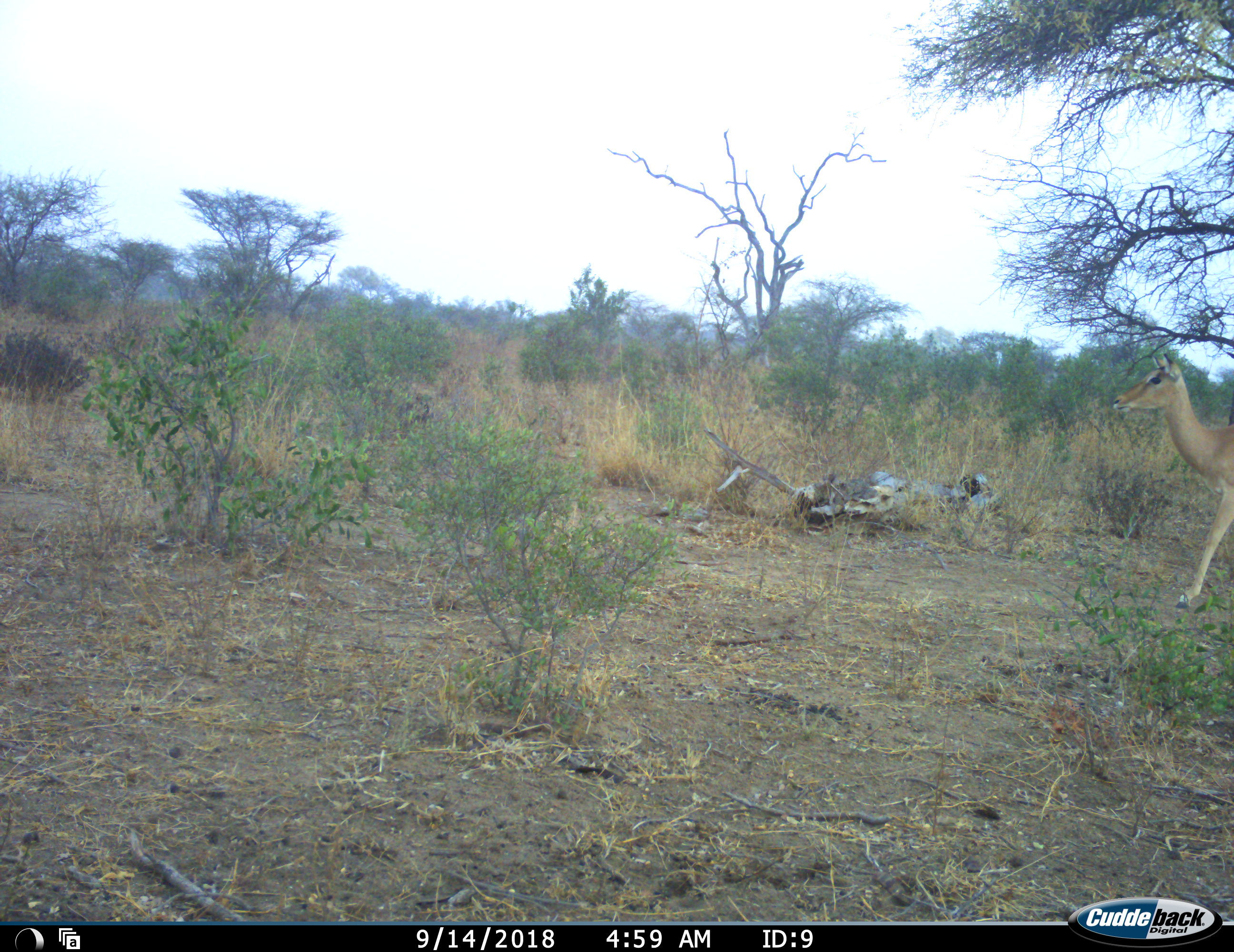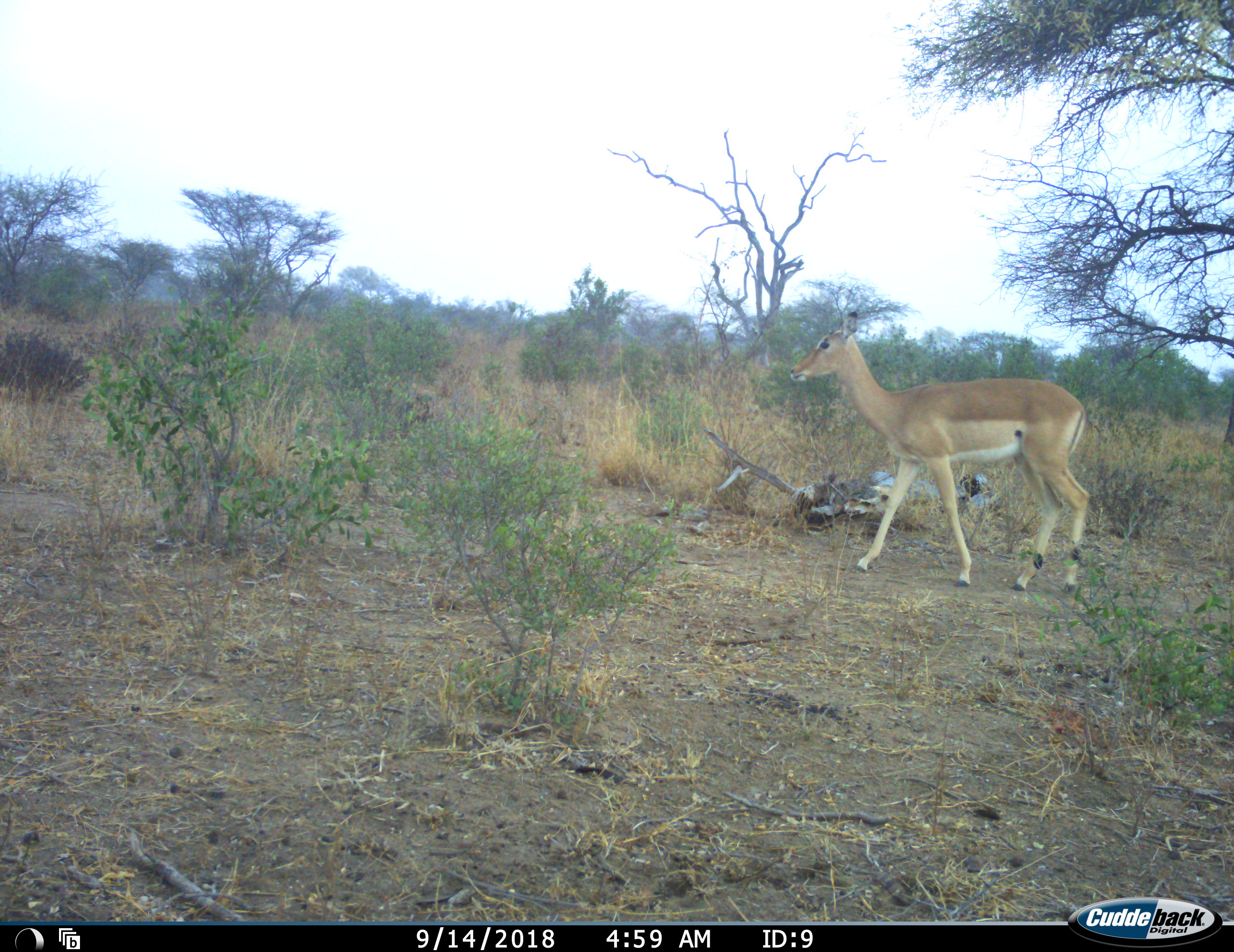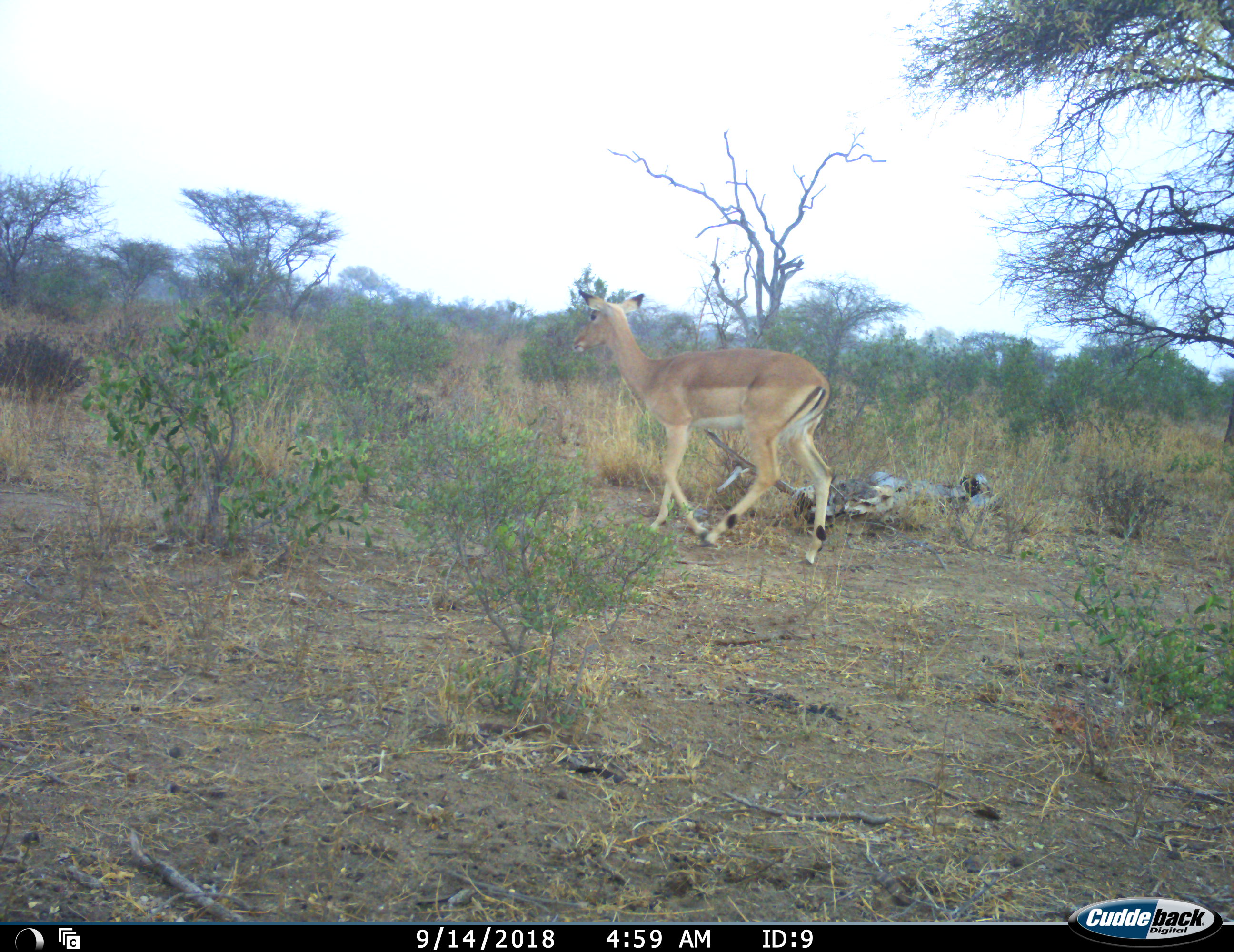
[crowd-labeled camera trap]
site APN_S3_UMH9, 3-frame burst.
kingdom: Animalia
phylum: Chordata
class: Mammalia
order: Artiodactyla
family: Bovidae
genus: Aepyceros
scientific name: Aepyceros melampus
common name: impala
Impala (Aepyceros melampus), count 1. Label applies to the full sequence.